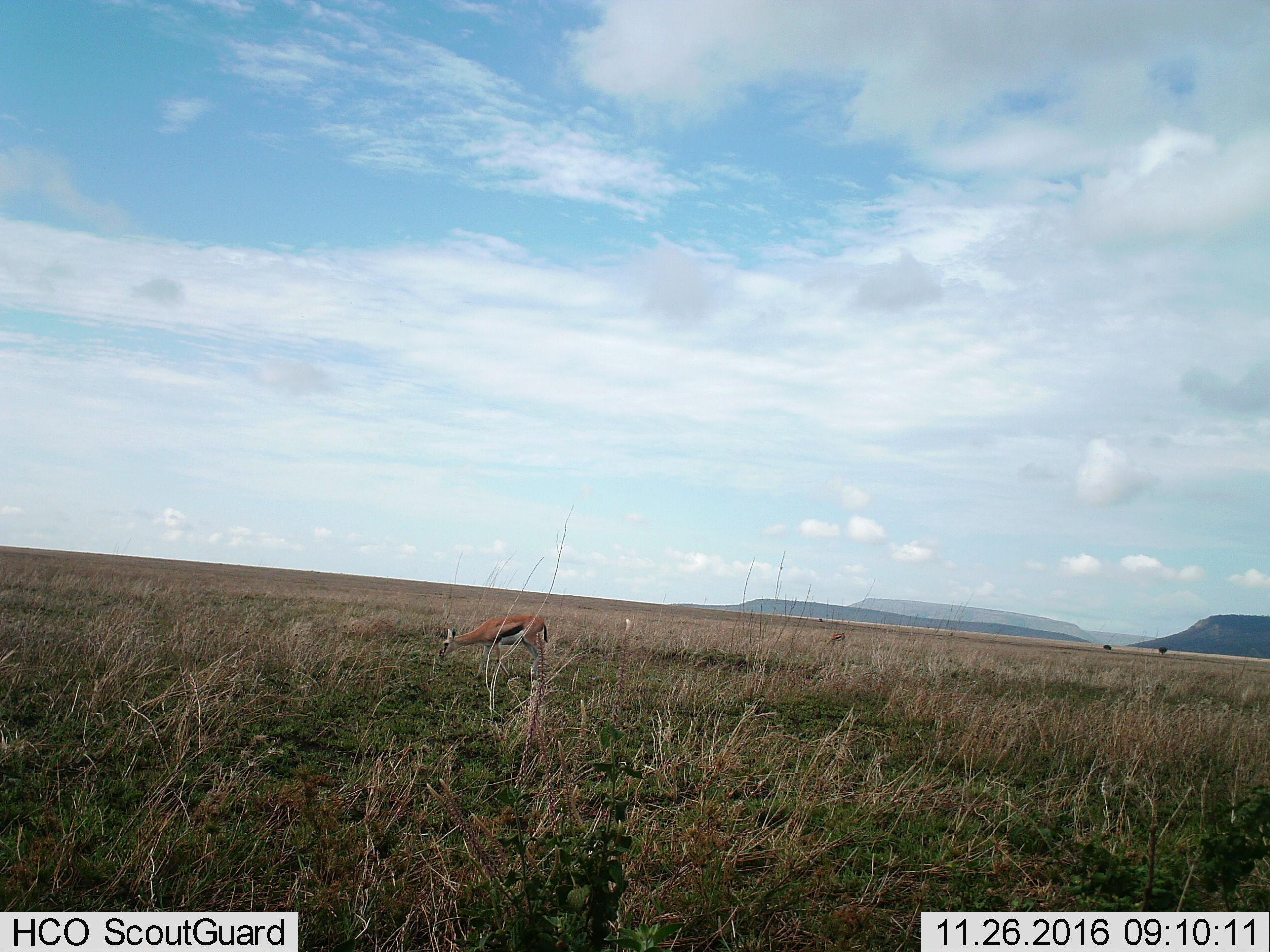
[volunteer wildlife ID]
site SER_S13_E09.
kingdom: Animalia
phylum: Chordata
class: Mammalia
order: Artiodactyla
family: Bovidae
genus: Eudorcas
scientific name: Eudorcas thomsonii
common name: thomson's gazelle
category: gazellethomsons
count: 2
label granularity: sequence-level